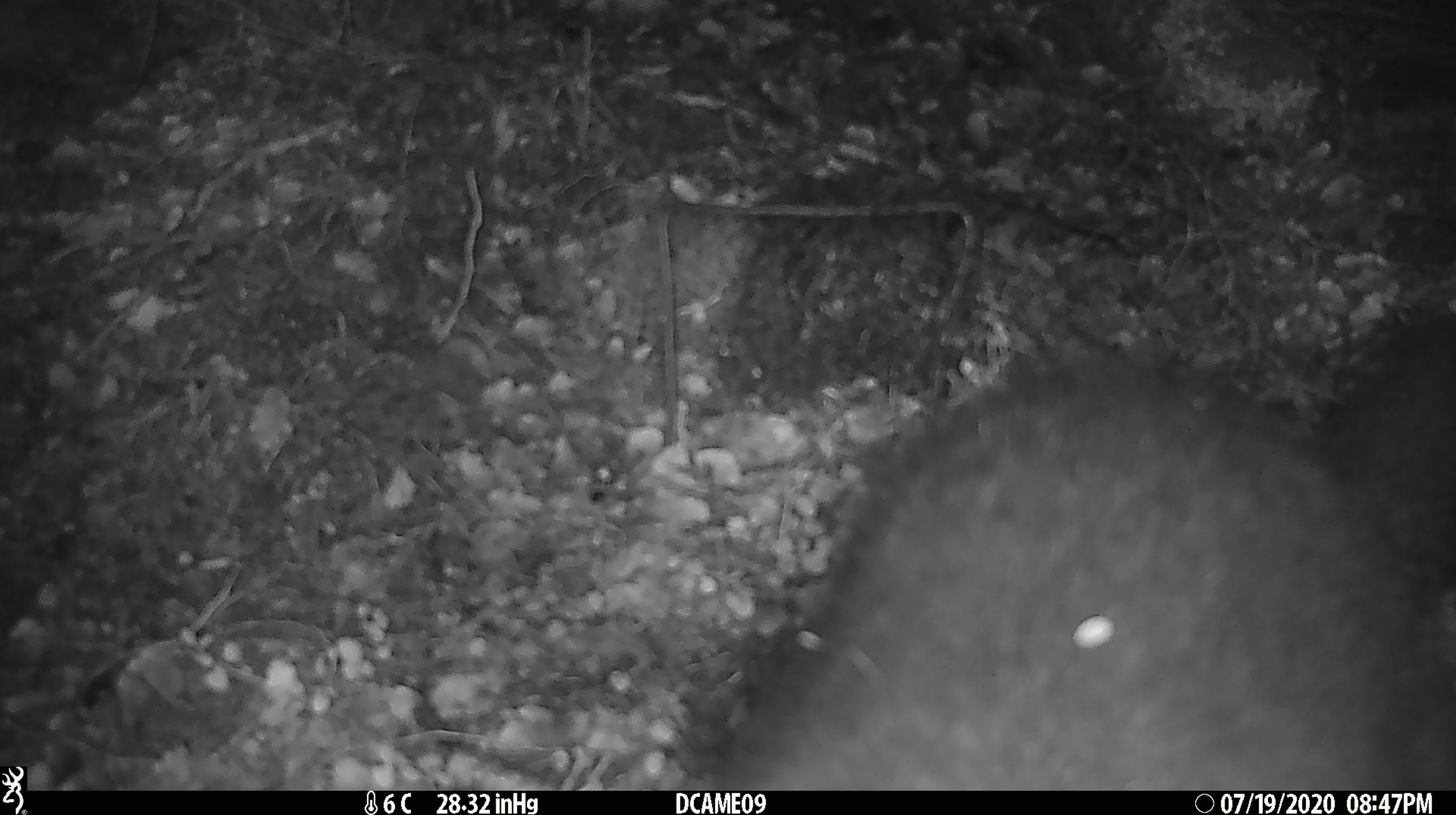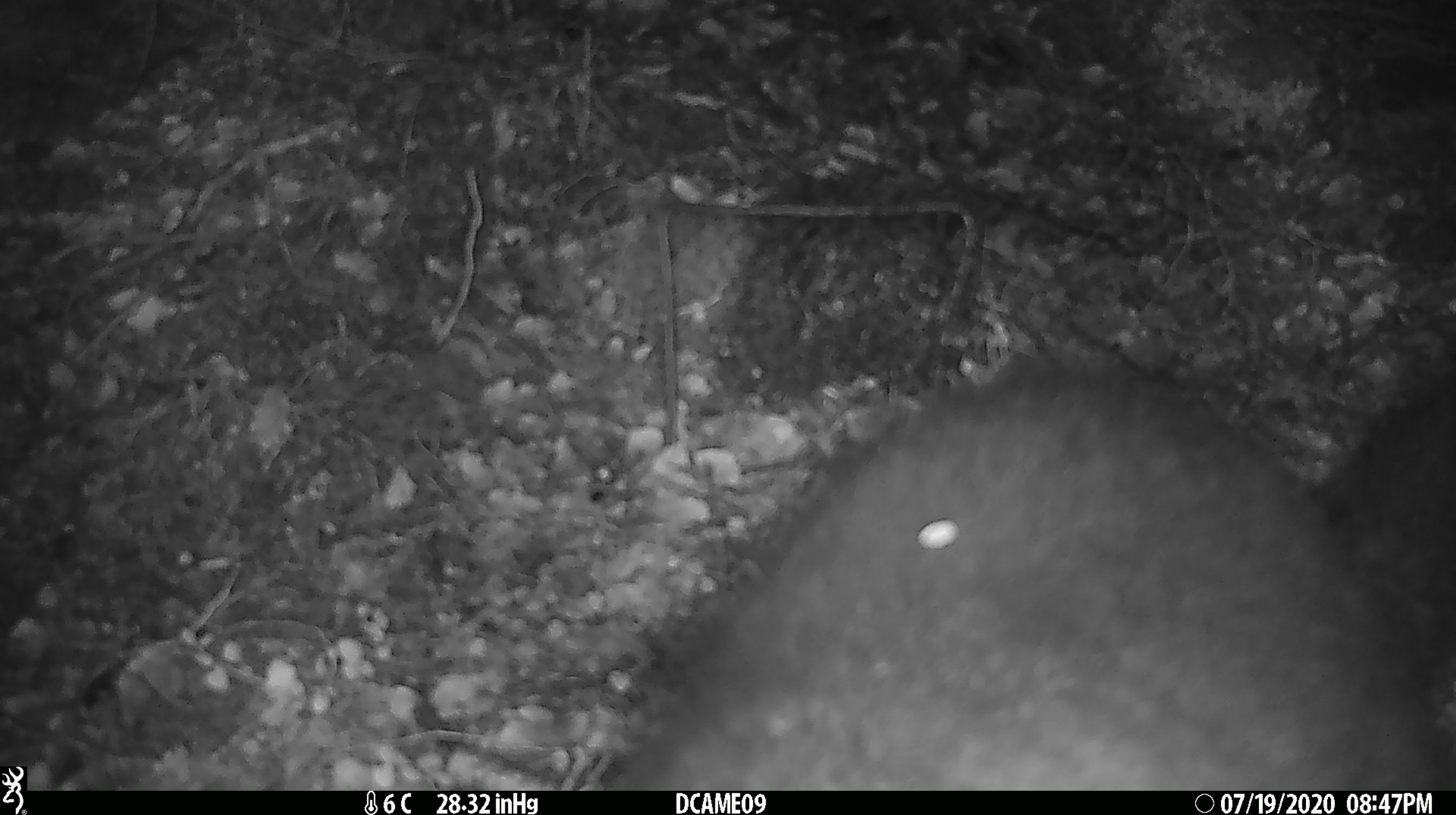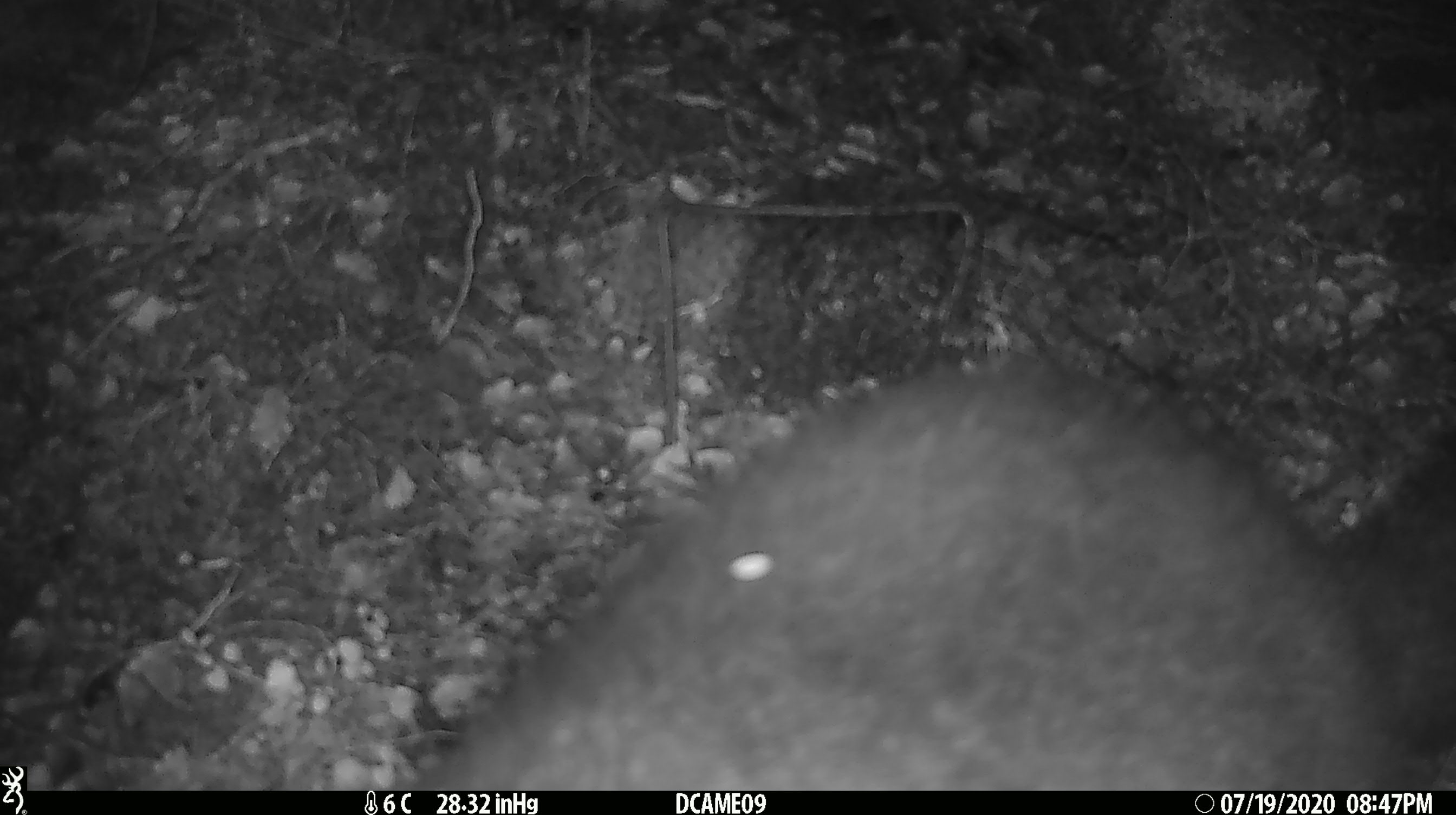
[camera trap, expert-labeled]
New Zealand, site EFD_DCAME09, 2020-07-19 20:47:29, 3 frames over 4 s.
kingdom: Animalia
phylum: Chordata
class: Mammalia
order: Diprotodontia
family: Phalangeridae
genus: Trichosurus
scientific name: Trichosurus vulpecula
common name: common brushtail possum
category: possum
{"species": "possum (common brushtail possum) (Trichosurus vulpecula)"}